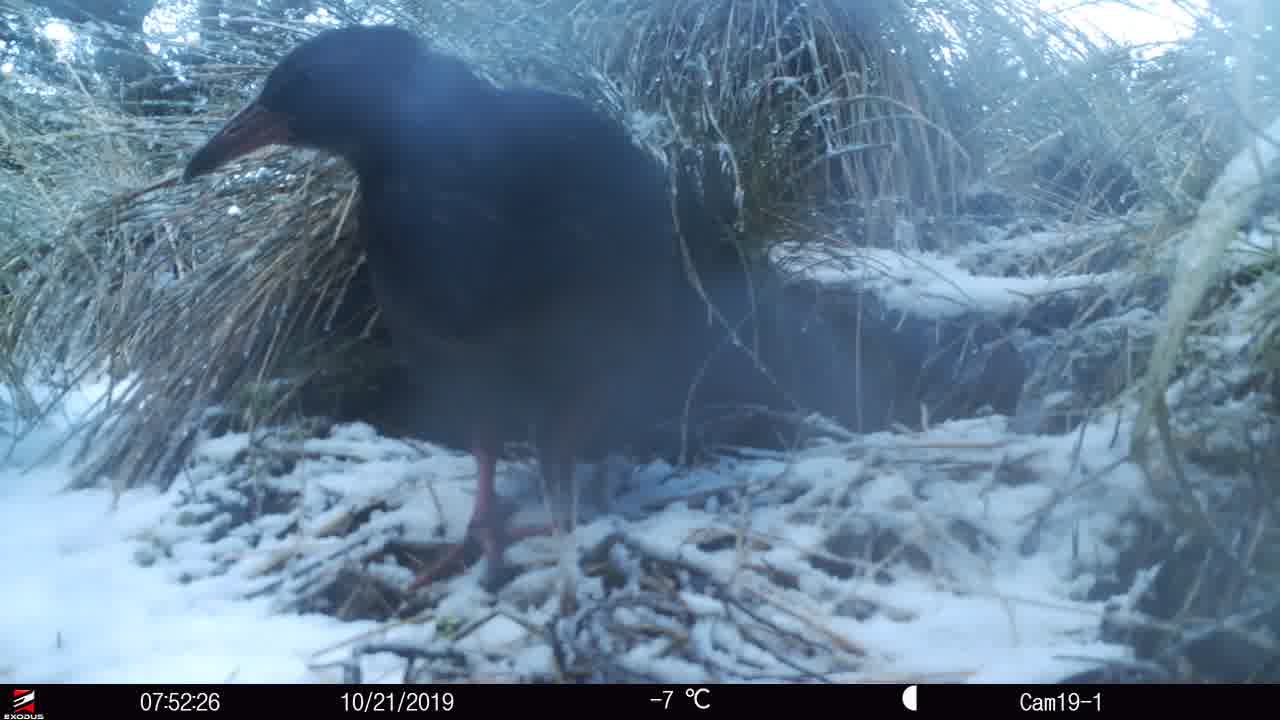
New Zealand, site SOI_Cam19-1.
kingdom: Animalia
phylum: Chordata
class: Aves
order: Gruiformes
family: Rallidae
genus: Gallirallus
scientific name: Gallirallus australis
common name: weka